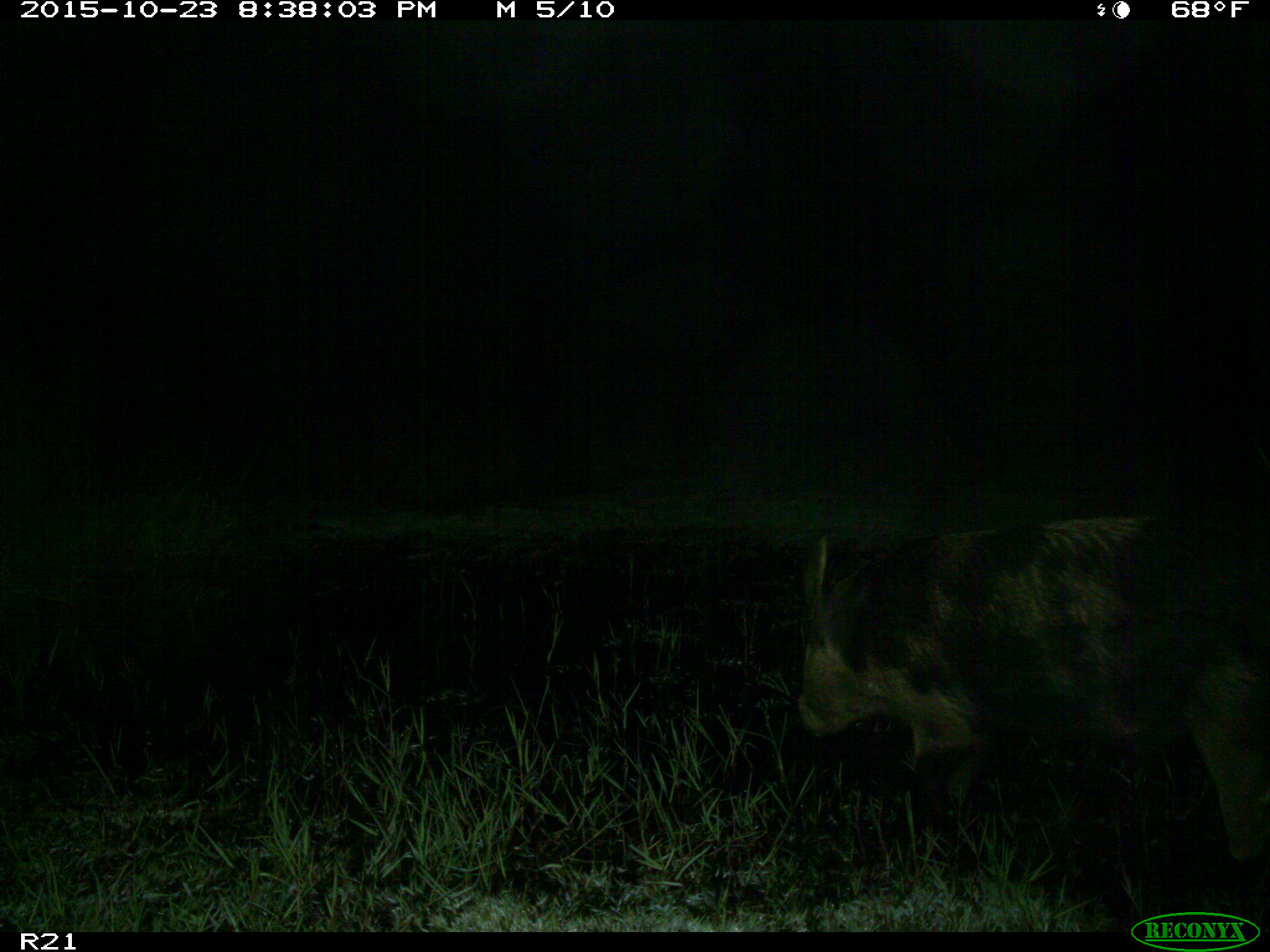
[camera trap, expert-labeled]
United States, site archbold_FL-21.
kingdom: Animalia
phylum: Chordata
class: Mammalia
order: Artiodactyla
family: Suidae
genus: Sus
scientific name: Sus scrofa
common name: wild boar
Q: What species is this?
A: Sus scrofa (wild boar).